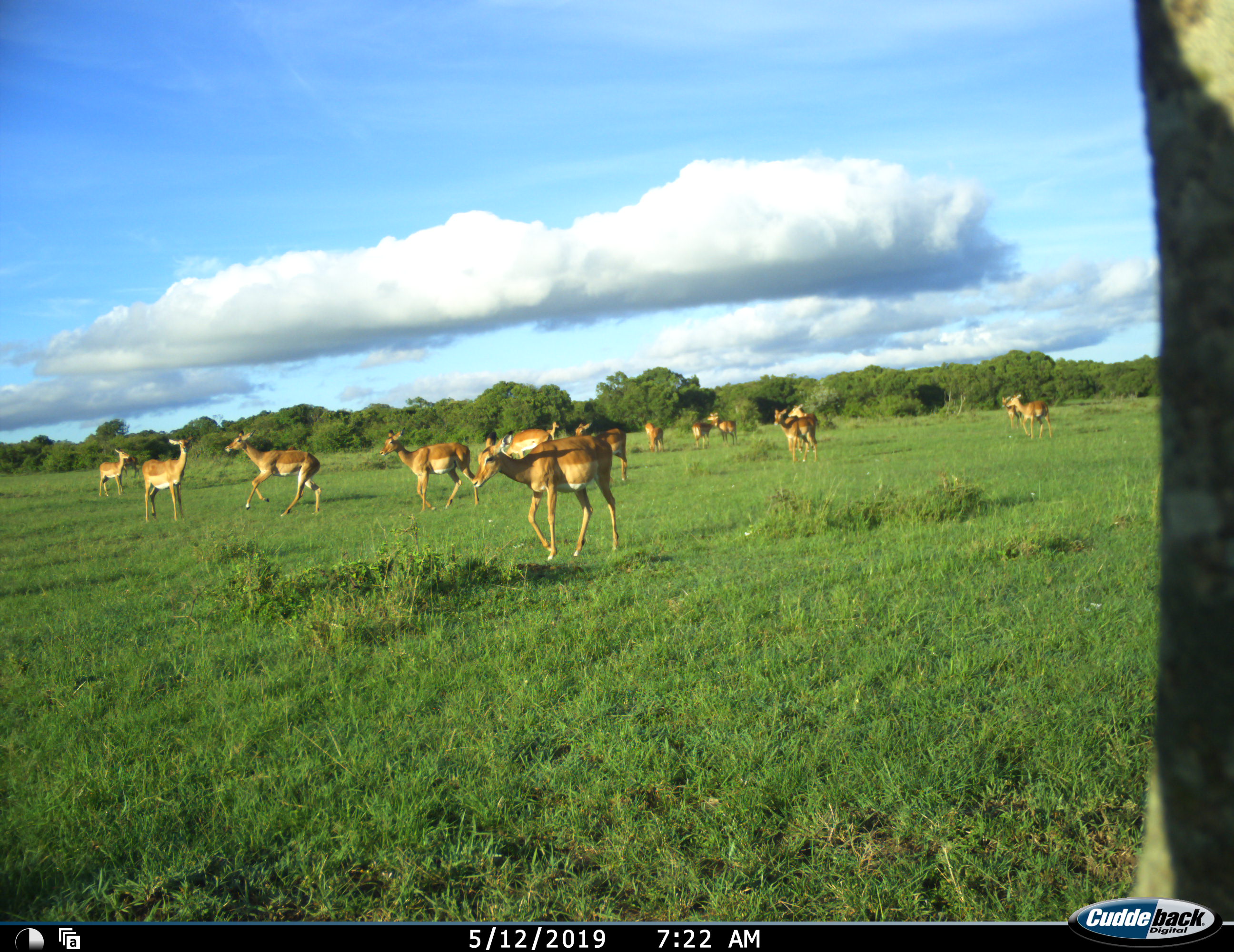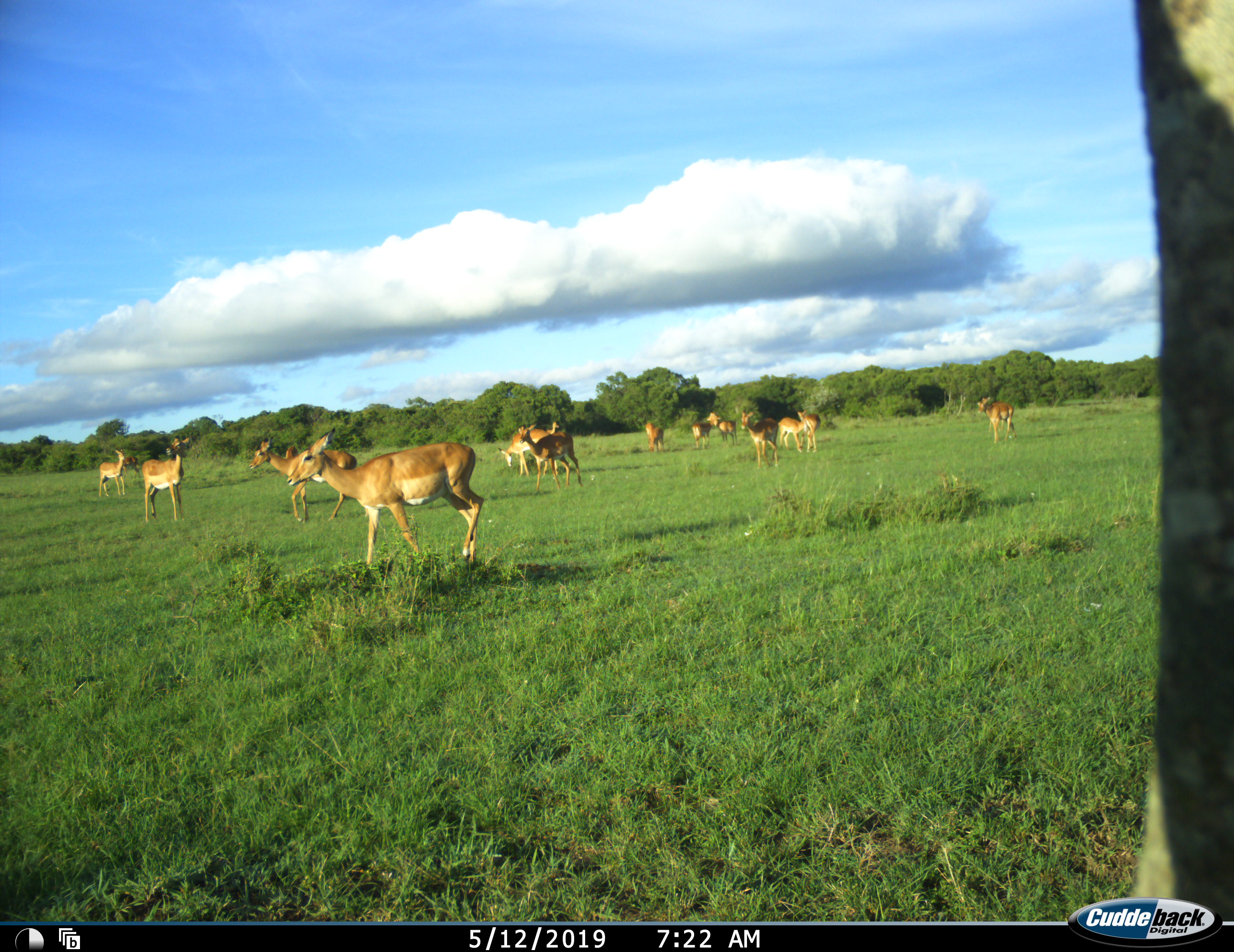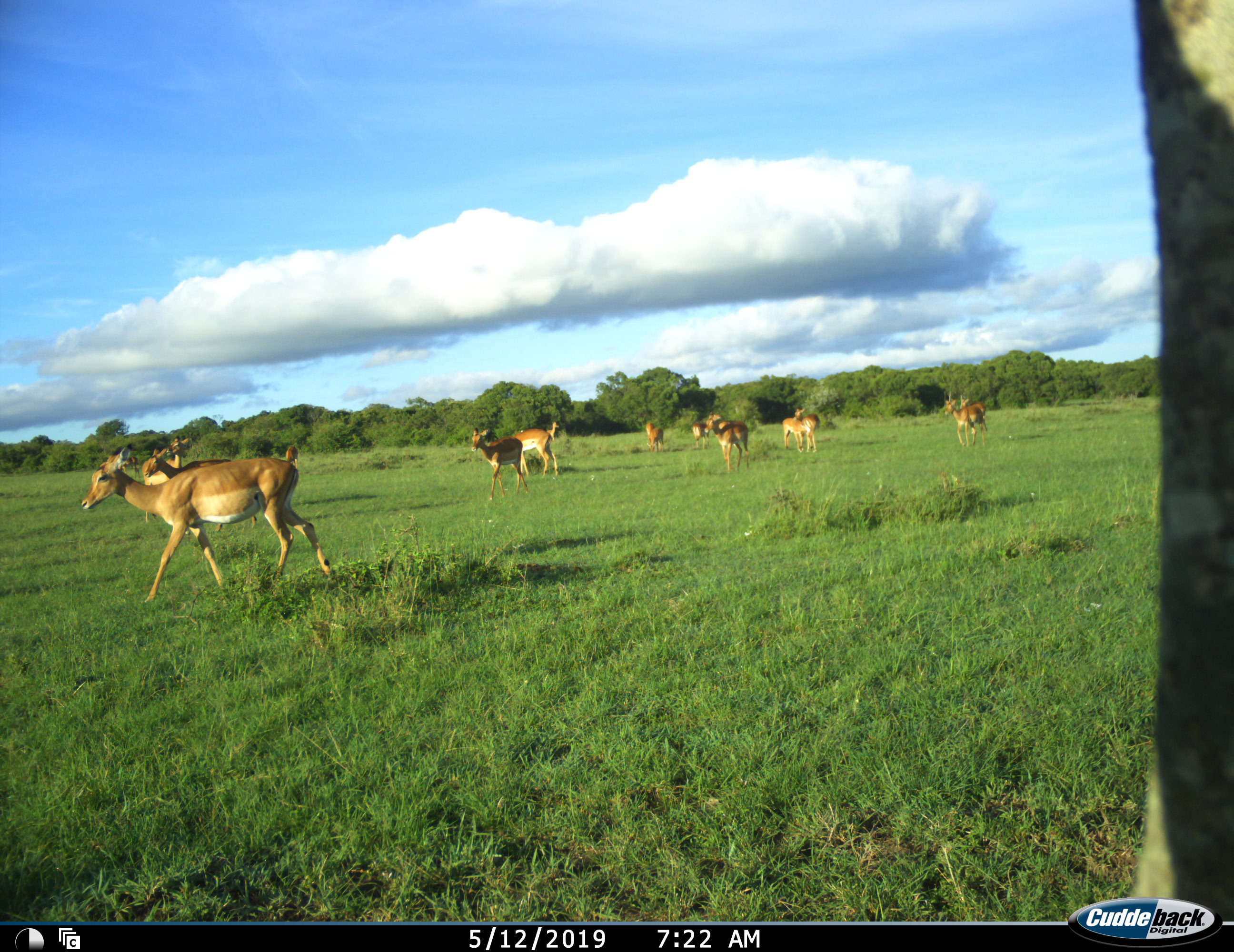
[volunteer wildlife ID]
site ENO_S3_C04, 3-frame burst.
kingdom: Animalia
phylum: Chordata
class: Mammalia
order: Artiodactyla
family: Bovidae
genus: Aepyceros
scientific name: Aepyceros melampus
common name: impala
Impala (Aepyceros melampus), count 11-50. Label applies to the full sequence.